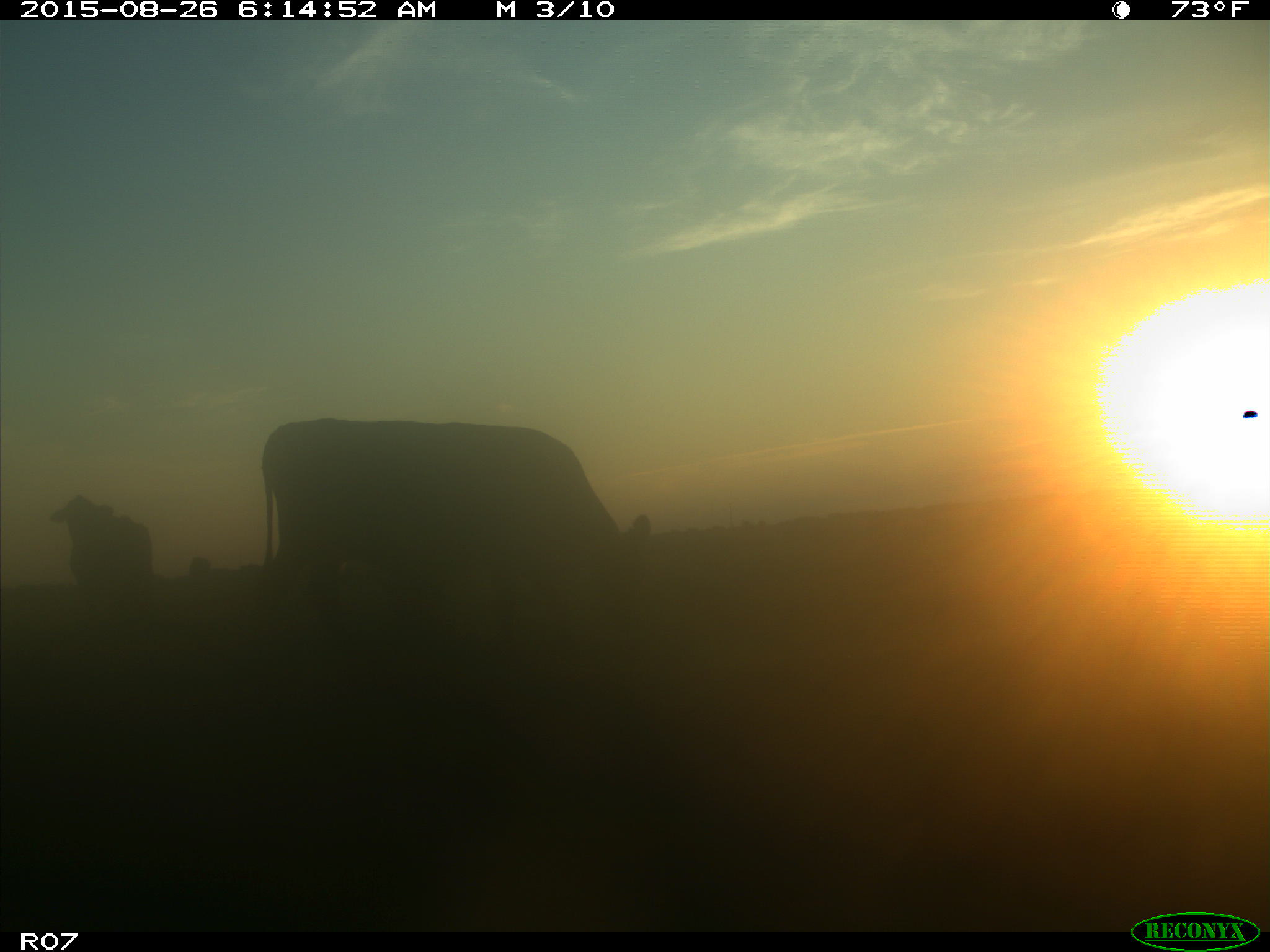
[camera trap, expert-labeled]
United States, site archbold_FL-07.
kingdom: Animalia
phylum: Chordata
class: Mammalia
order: Artiodactyla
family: Bovidae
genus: Bos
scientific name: Bos taurus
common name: domestic cow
Bos taurus (domestic cow).